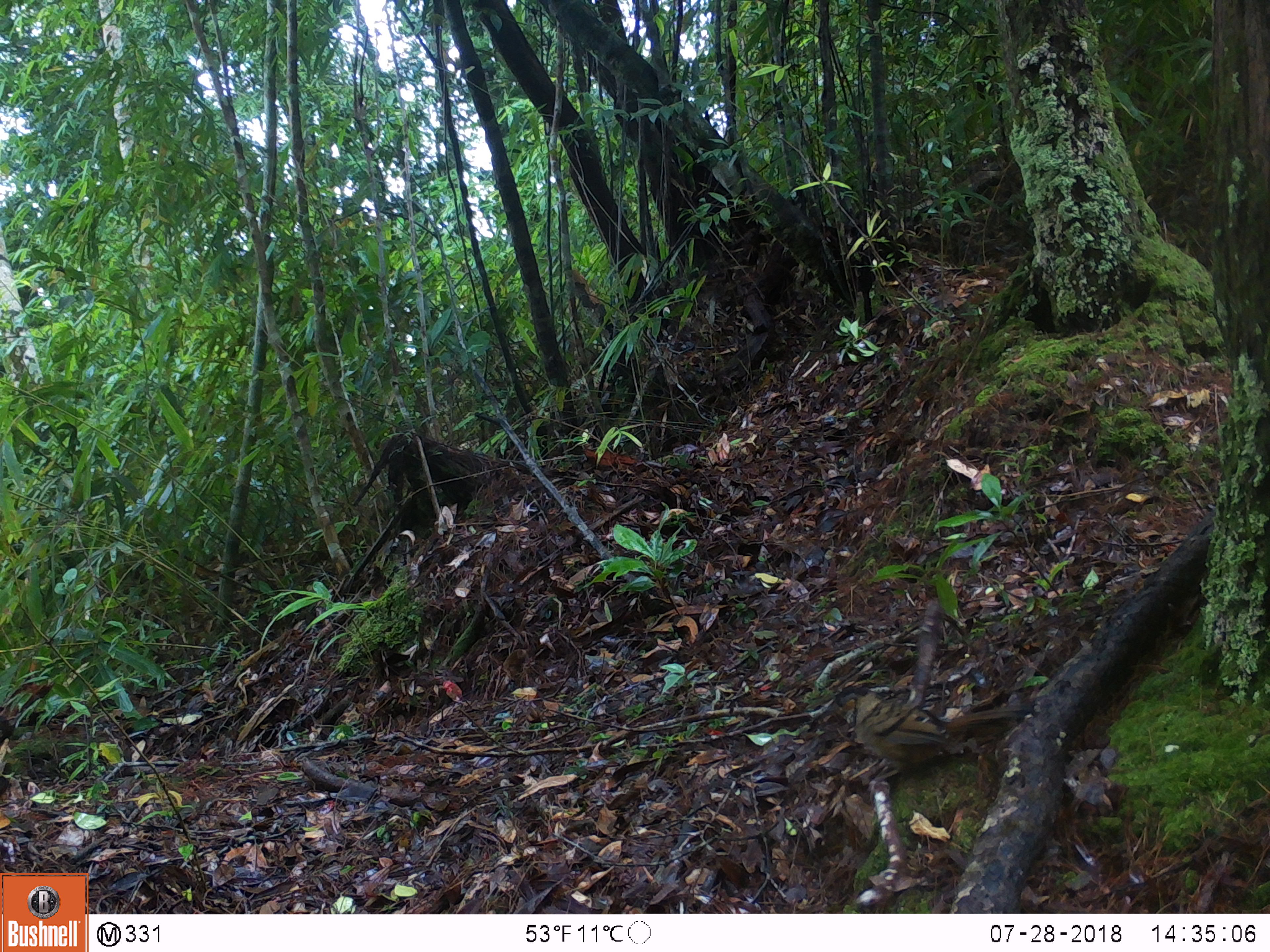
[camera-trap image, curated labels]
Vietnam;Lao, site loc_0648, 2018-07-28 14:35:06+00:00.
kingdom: Animalia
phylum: Chordata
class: Aves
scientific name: Aves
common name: bird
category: unidentified bird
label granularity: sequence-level